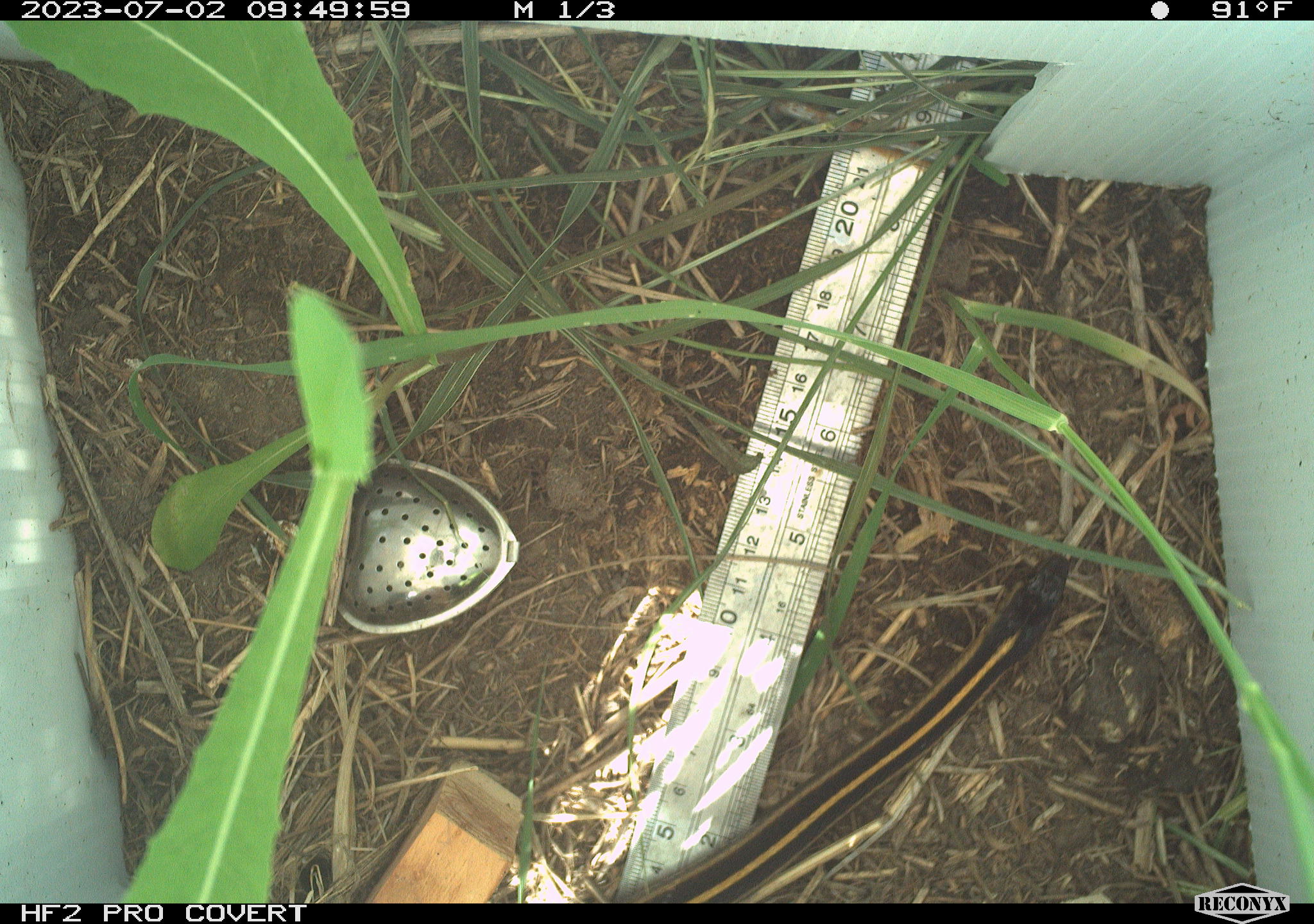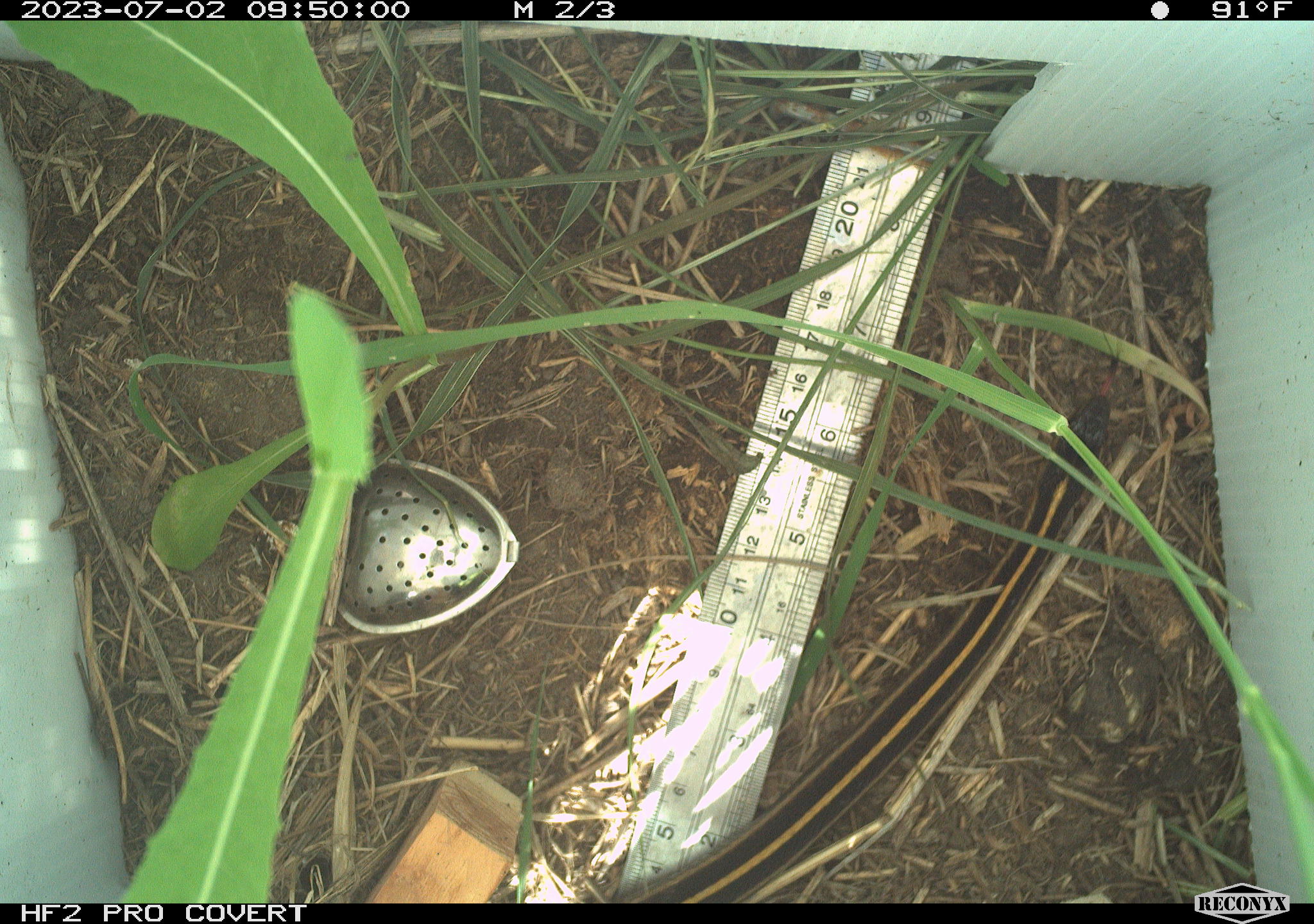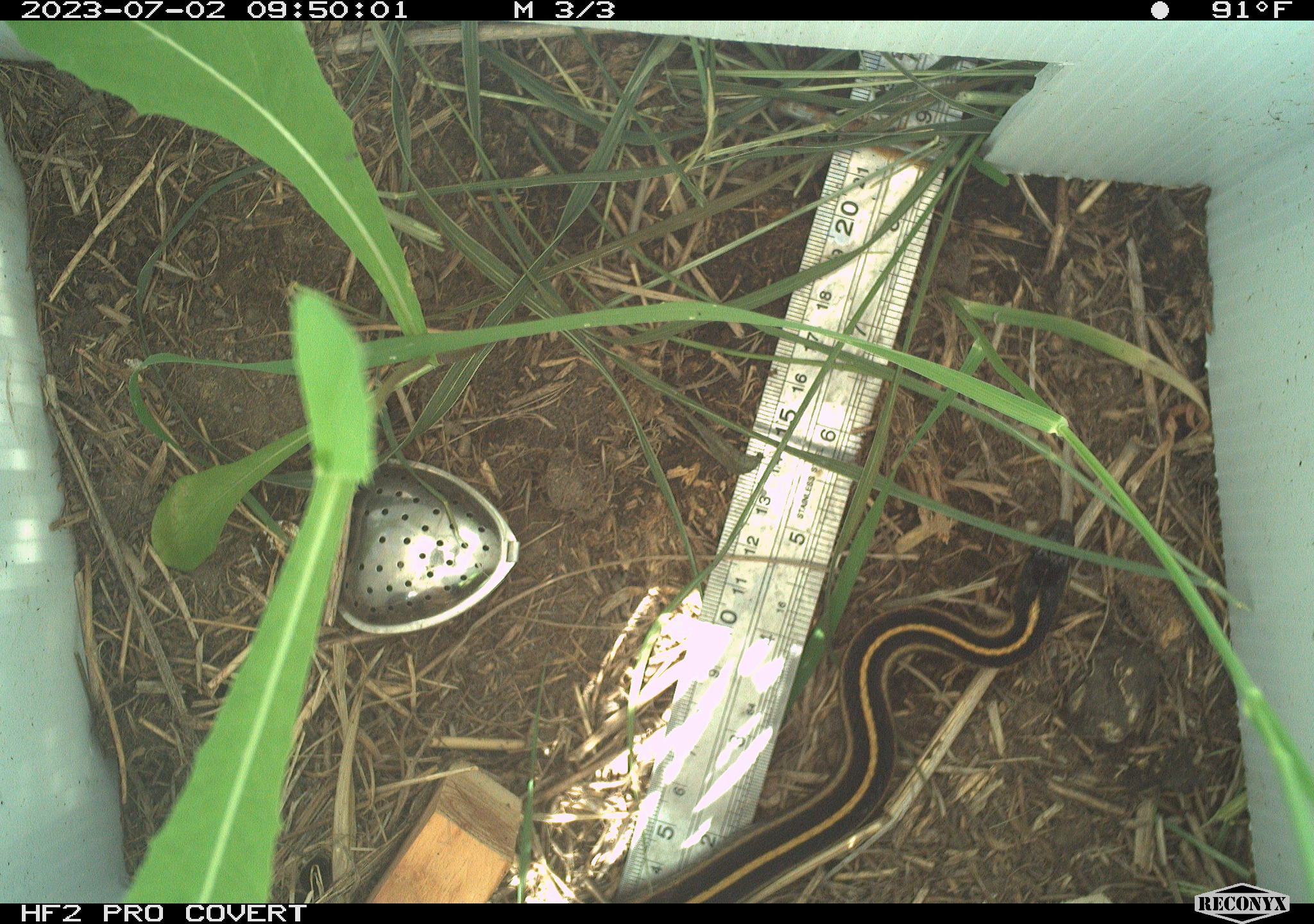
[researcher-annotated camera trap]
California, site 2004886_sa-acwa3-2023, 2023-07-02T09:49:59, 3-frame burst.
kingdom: Animalia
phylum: Chordata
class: Reptilia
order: Squamata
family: Colubridae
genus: Thamnophis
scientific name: Thamnophis sirtalis fitchi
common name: valley garter snake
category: valley gartersnake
Valley gartersnake (valley garter snake) (Thamnophis sirtalis fitchi).